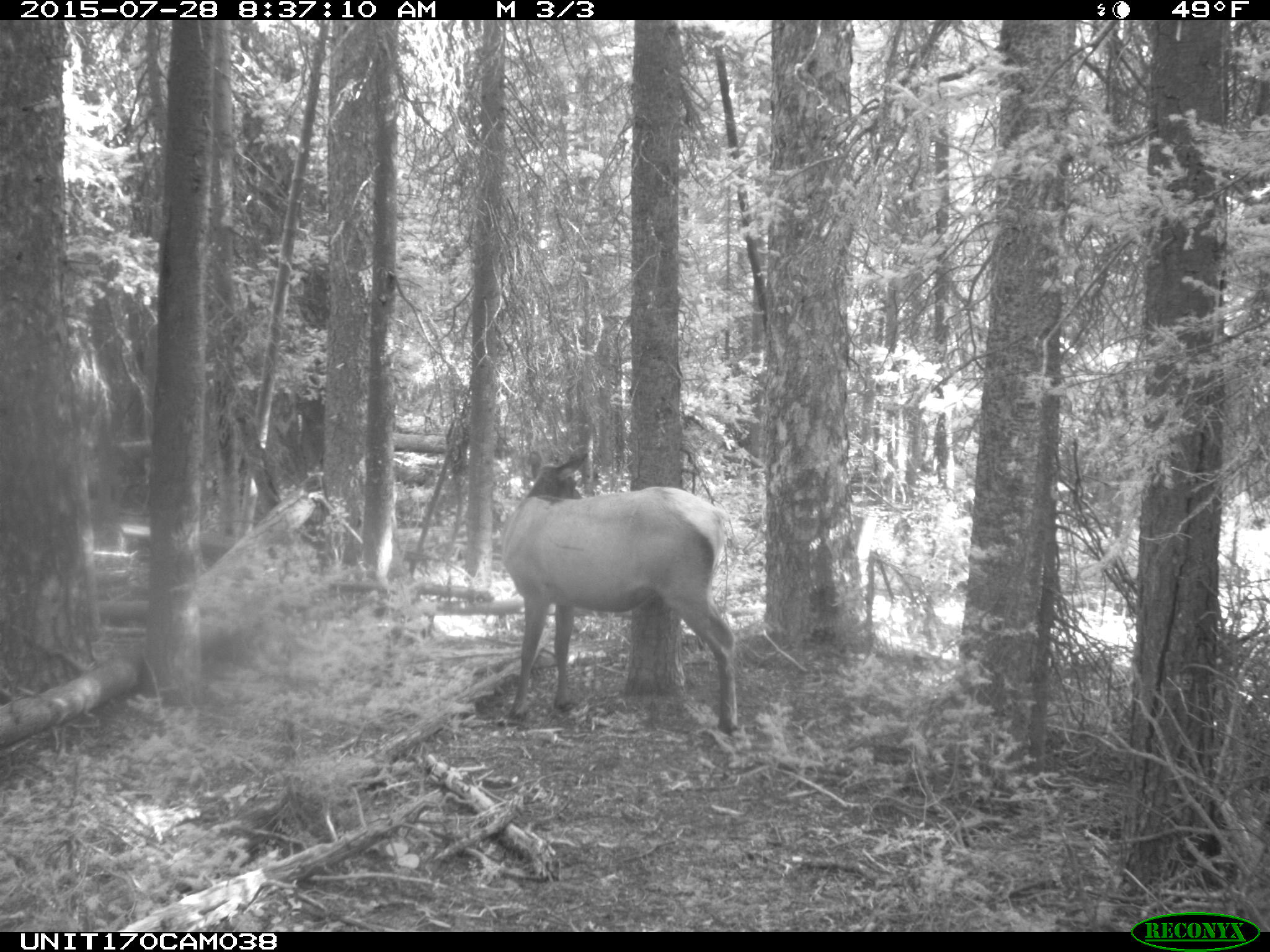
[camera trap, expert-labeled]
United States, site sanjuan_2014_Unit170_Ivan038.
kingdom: Animalia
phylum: Chordata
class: Mammalia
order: Artiodactyla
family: Cervidae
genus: Cervus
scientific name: Cervus elaphus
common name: red deer